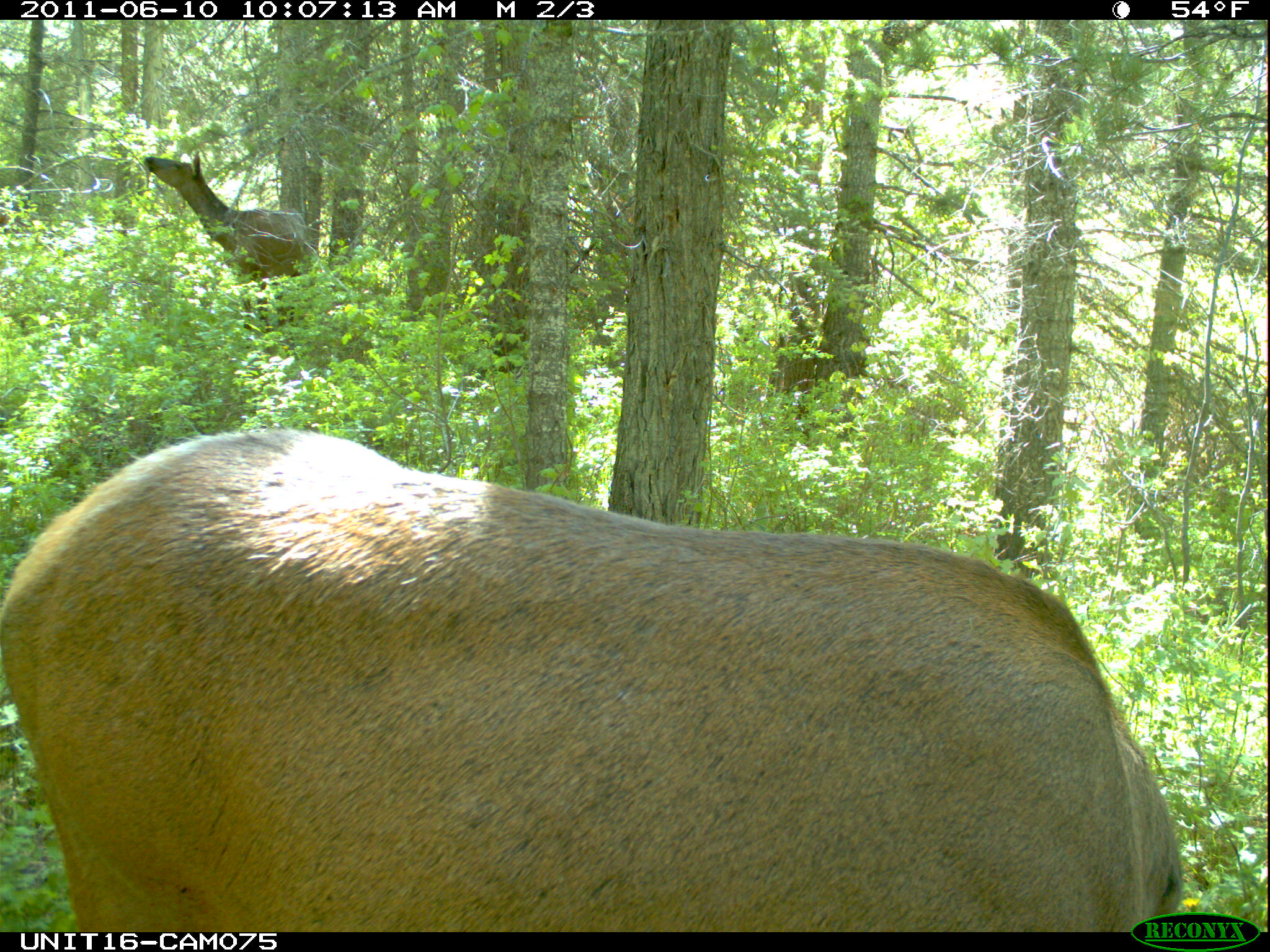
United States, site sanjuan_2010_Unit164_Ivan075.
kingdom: Animalia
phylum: Chordata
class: Mammalia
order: Artiodactyla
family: Cervidae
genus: Cervus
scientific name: Cervus elaphus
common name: red deer